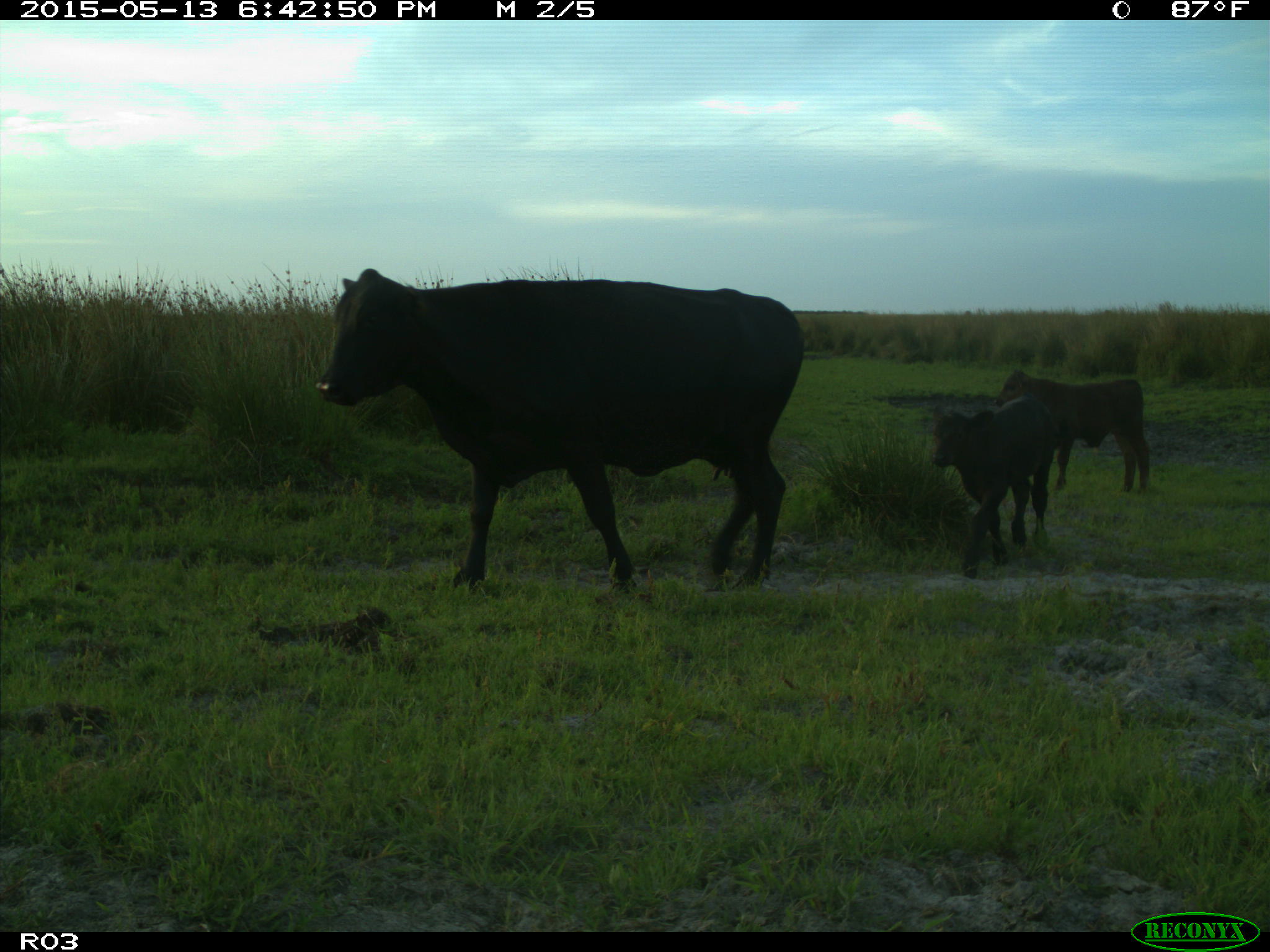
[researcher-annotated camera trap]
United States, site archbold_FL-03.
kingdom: Animalia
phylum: Chordata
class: Mammalia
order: Artiodactyla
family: Bovidae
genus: Bos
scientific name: Bos taurus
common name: domestic cow